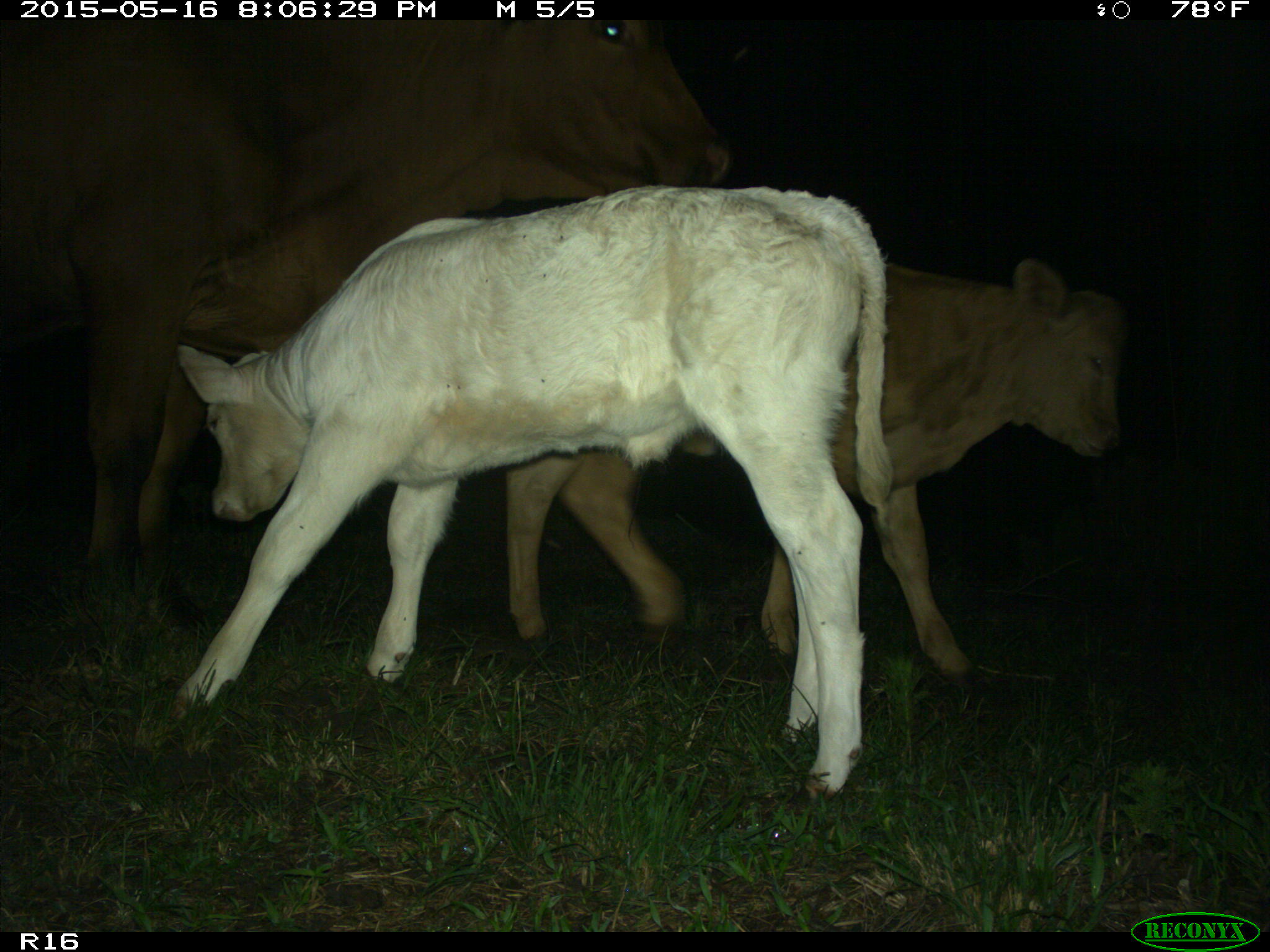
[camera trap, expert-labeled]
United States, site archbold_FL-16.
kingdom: Animalia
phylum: Chordata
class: Mammalia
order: Artiodactyla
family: Bovidae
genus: Bos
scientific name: Bos taurus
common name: domestic cow